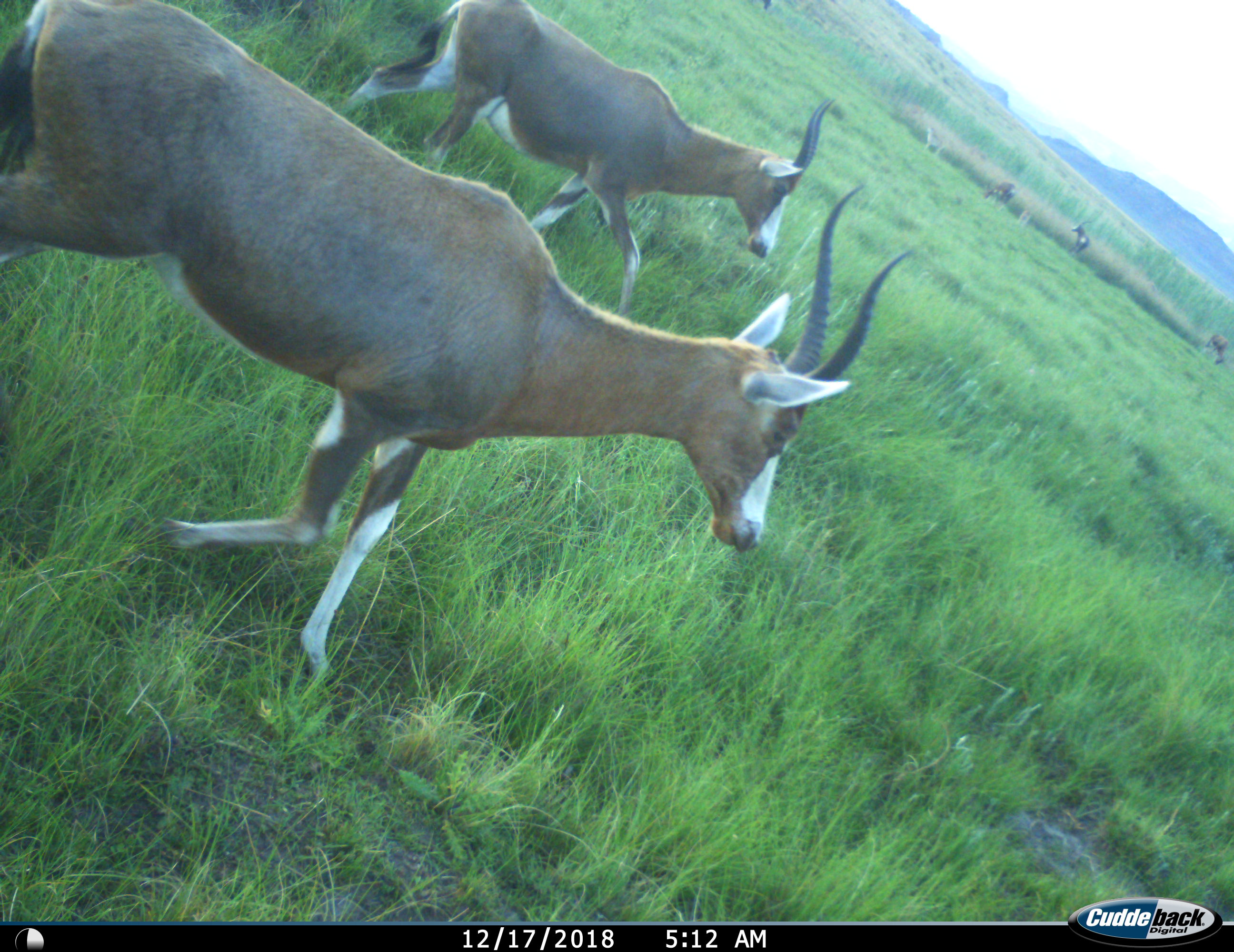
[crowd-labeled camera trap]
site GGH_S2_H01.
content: unidentified animal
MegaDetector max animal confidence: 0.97